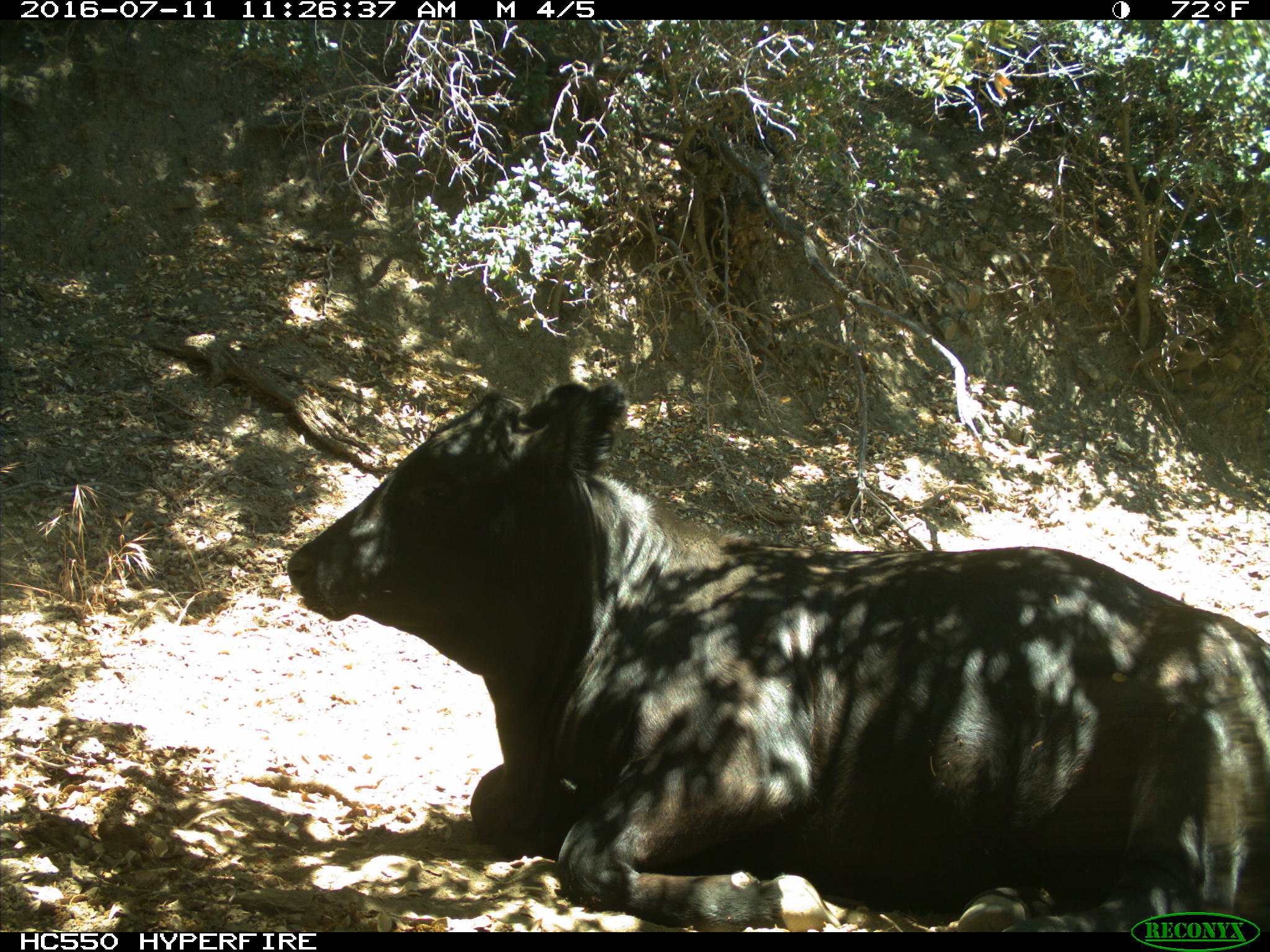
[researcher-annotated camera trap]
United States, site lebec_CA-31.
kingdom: Animalia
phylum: Chordata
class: Mammalia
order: Artiodactyla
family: Bovidae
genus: Bos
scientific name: Bos taurus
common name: domestic cow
Bos taurus (domestic cow).